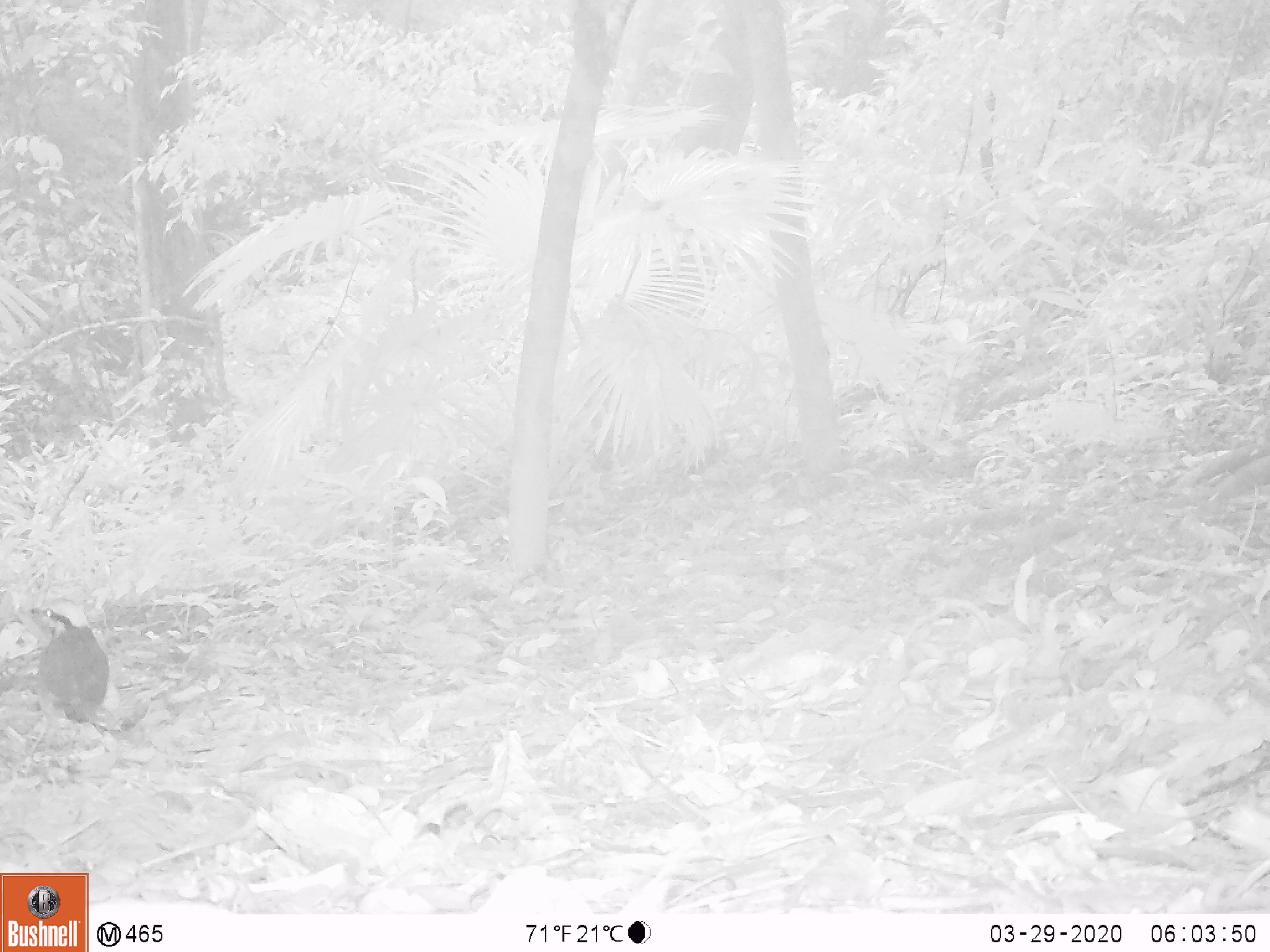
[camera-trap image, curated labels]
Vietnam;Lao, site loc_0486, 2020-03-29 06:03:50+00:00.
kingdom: Animalia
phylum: Chordata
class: Aves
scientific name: Aves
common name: bird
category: unidentified bird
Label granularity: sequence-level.